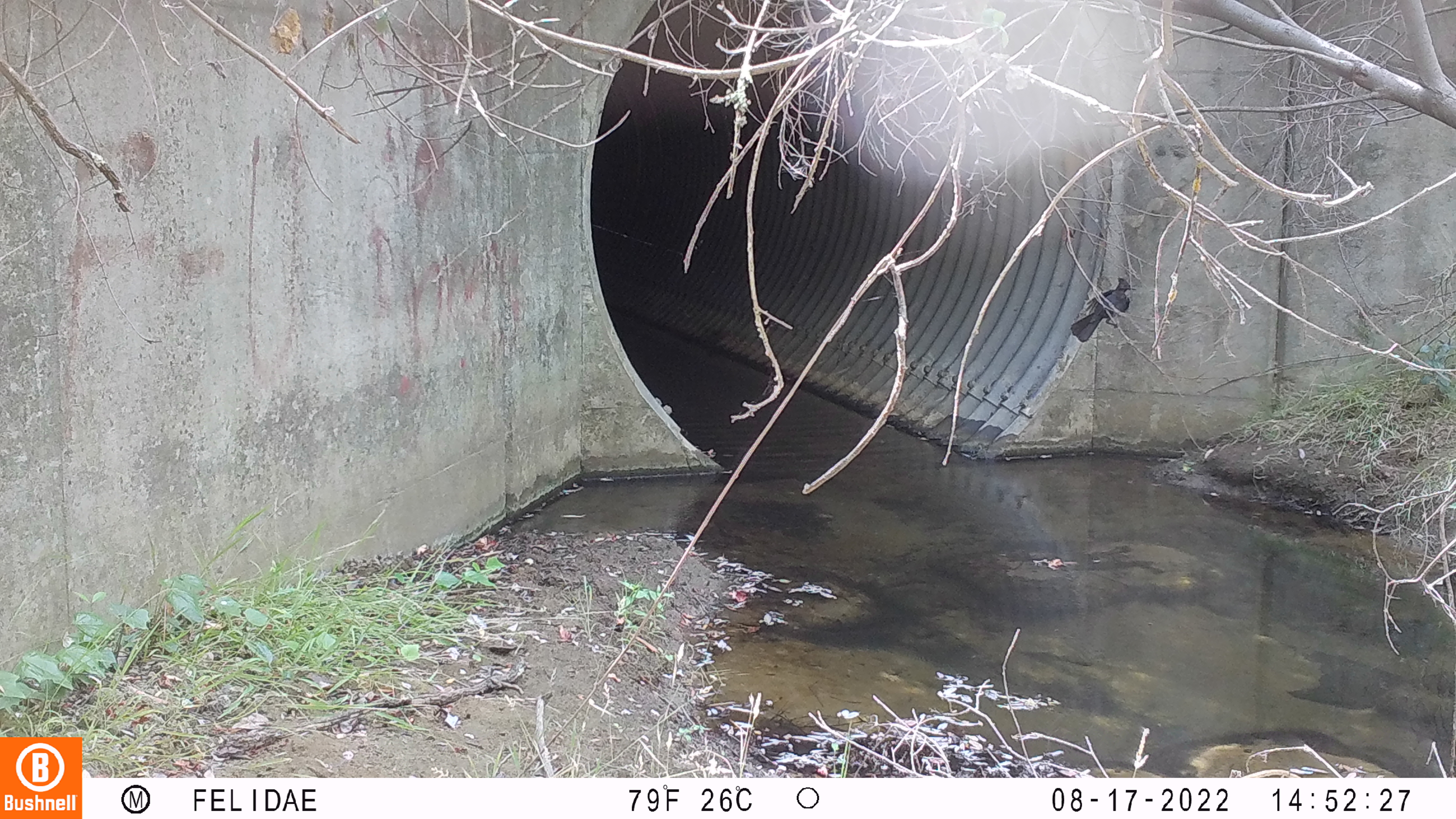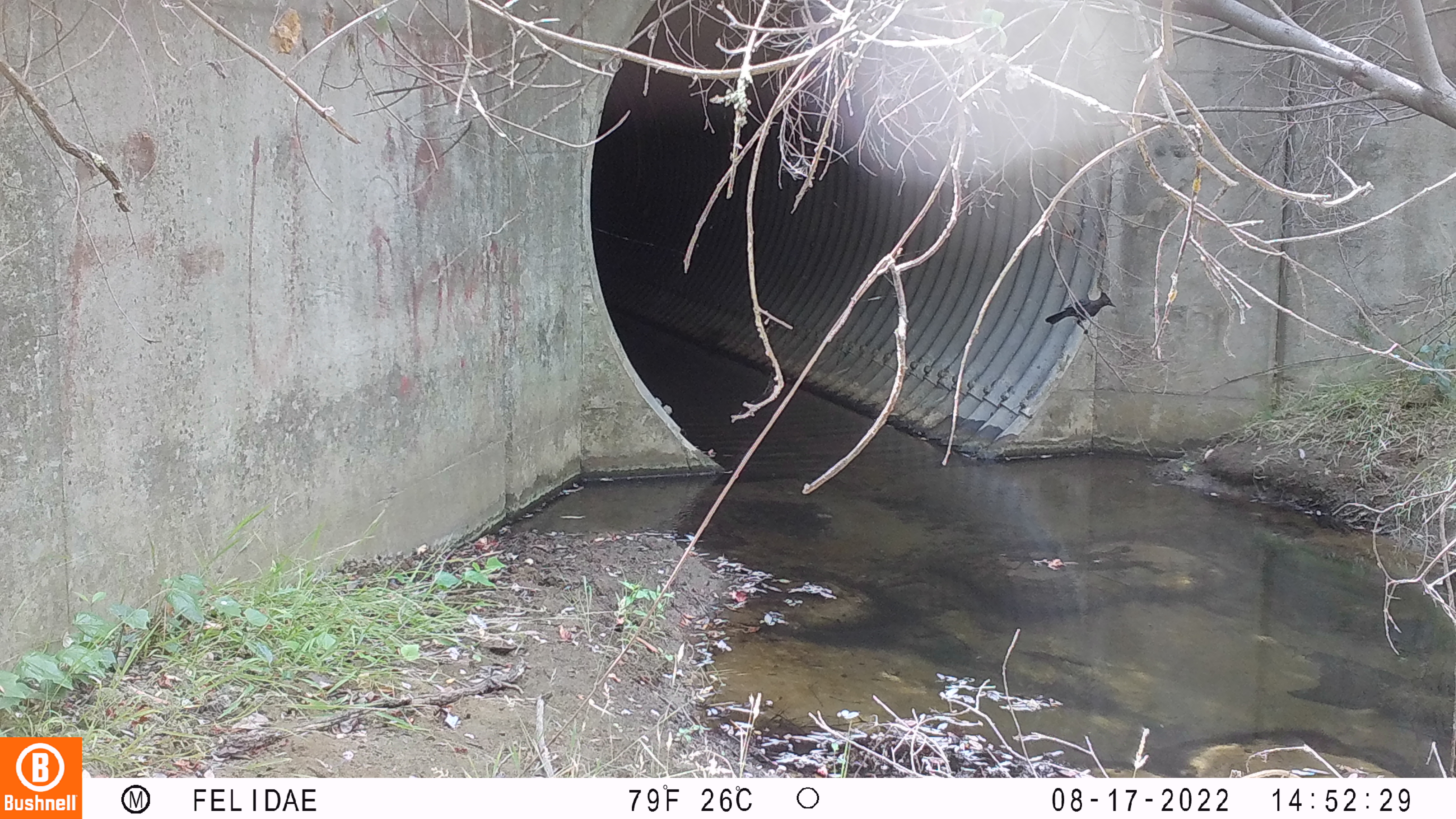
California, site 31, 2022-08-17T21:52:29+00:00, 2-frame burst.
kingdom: Animalia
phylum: Chordata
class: Aves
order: Passeriformes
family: Corvidae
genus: Cyanocitta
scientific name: Cyanocitta stelleri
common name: steller's jay